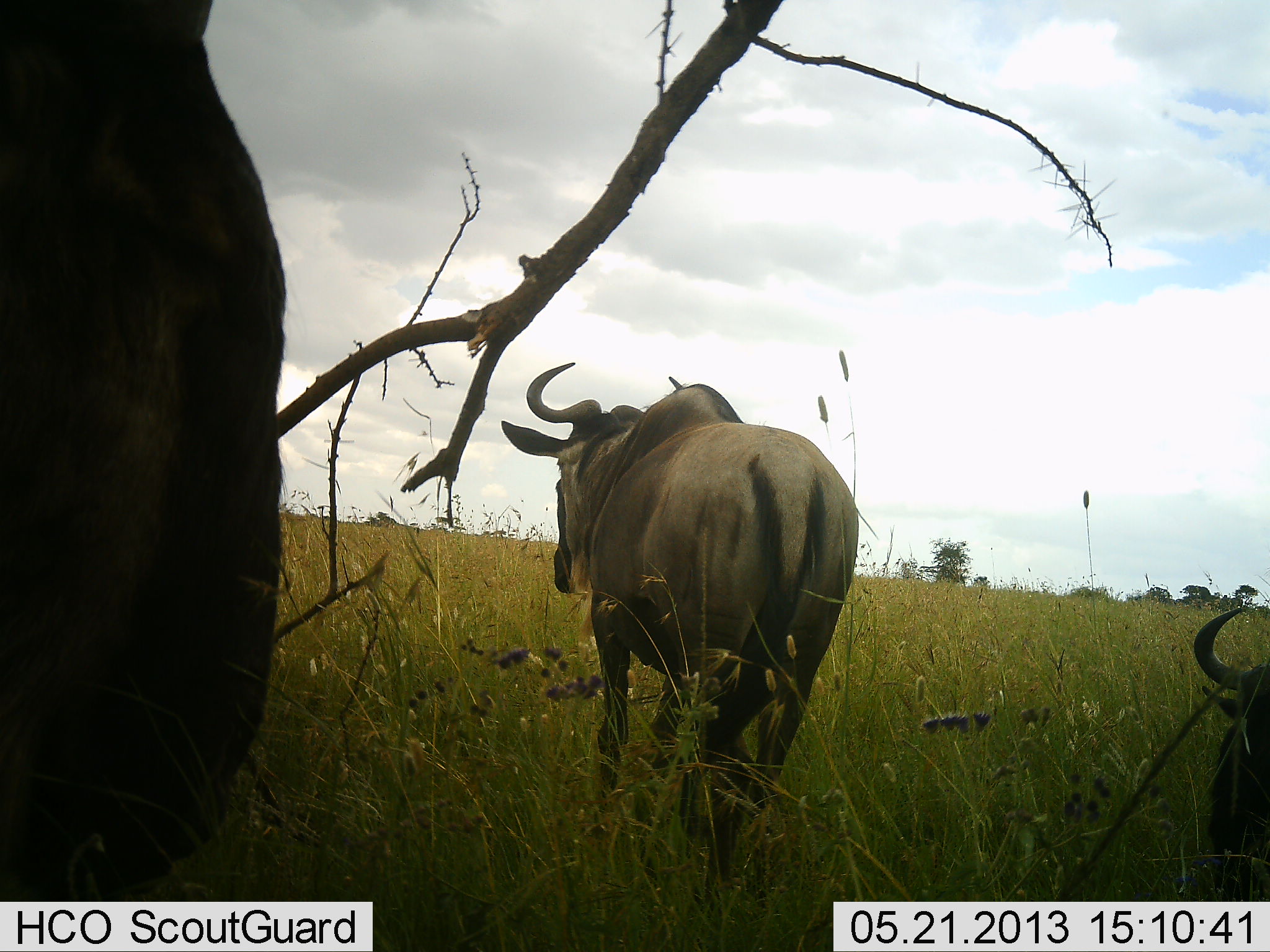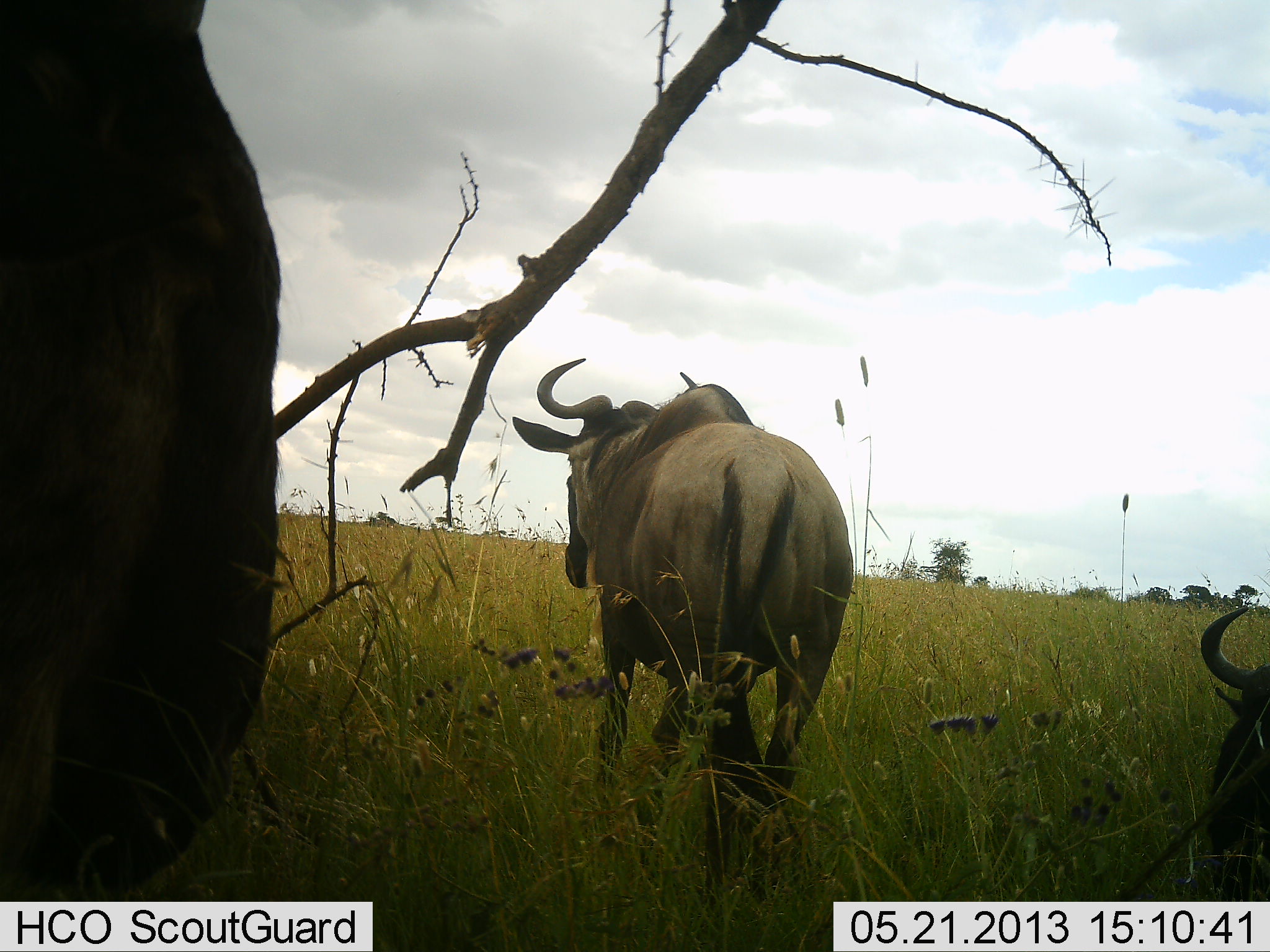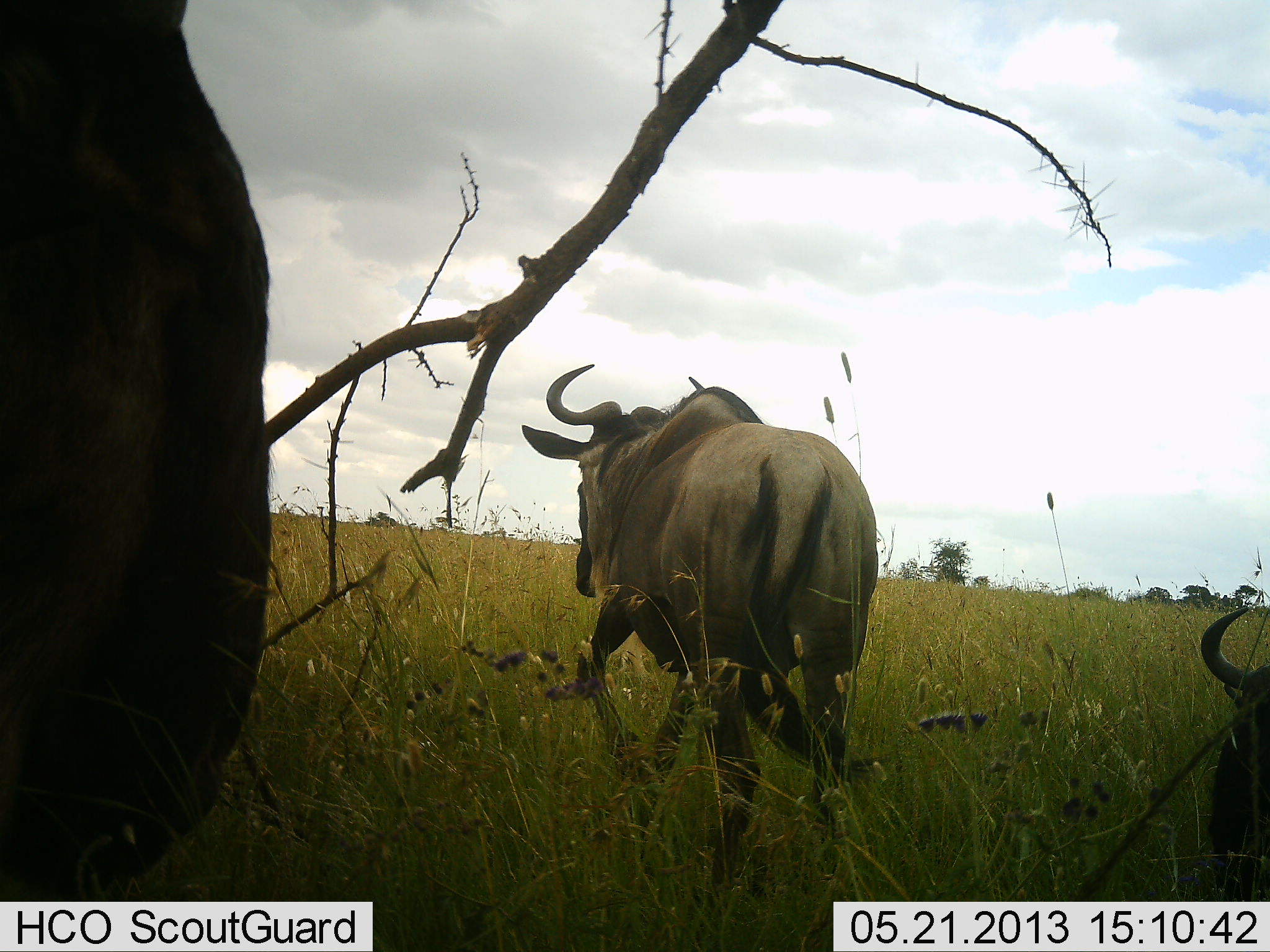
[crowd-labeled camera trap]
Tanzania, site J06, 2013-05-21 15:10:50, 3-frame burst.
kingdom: Animalia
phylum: Chordata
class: Mammalia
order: Artiodactyla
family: Bovidae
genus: Connochaetes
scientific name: Connochaetes taurinus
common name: blue wildebeest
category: wildebeest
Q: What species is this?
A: Wildebeest (blue wildebeest) (Connochaetes taurinus).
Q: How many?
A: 3.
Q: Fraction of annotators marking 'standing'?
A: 73%.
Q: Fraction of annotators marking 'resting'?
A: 53%.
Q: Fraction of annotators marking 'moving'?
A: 33%.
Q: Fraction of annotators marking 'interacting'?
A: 0%.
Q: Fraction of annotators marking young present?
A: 0%.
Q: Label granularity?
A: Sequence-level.